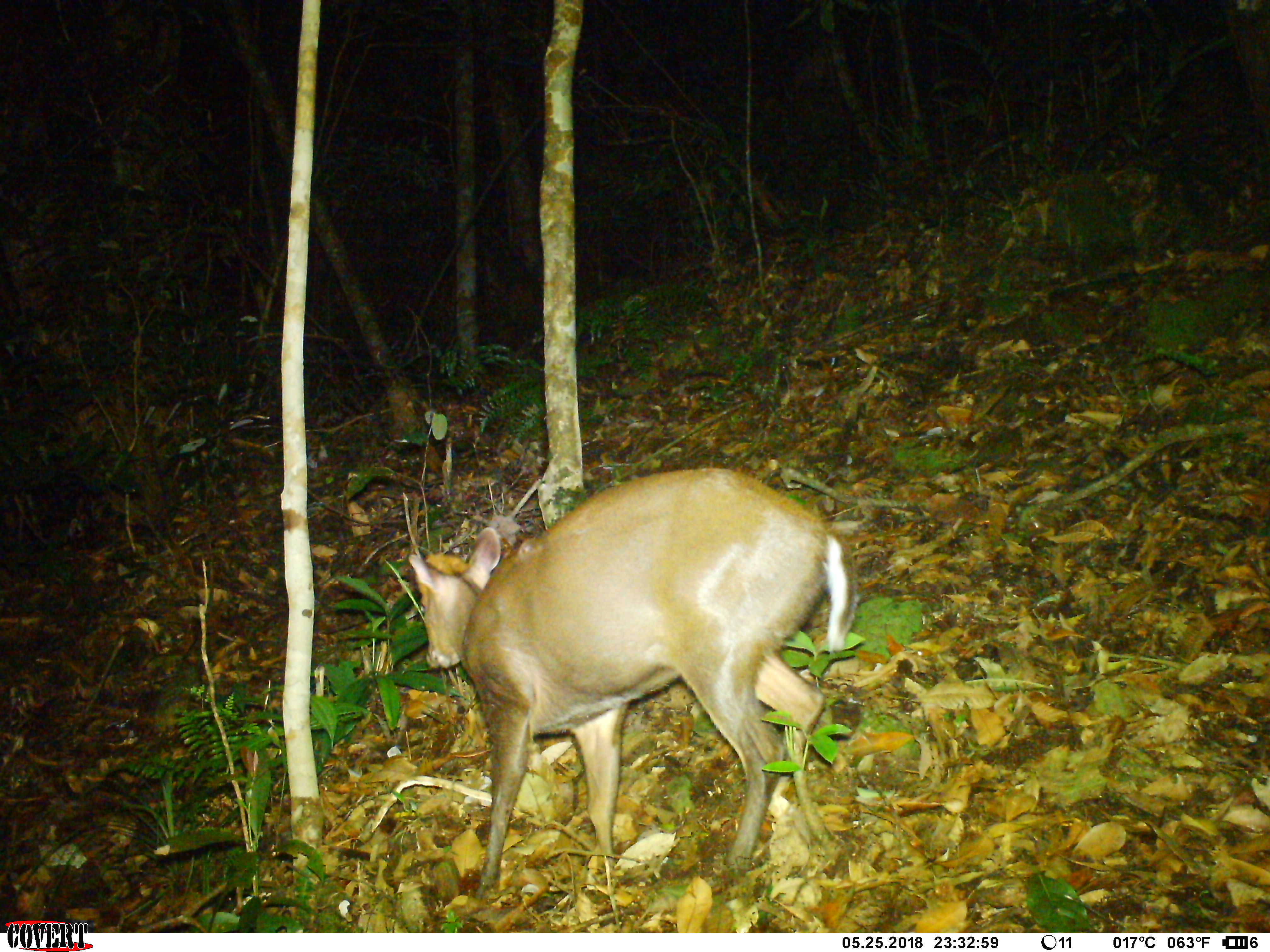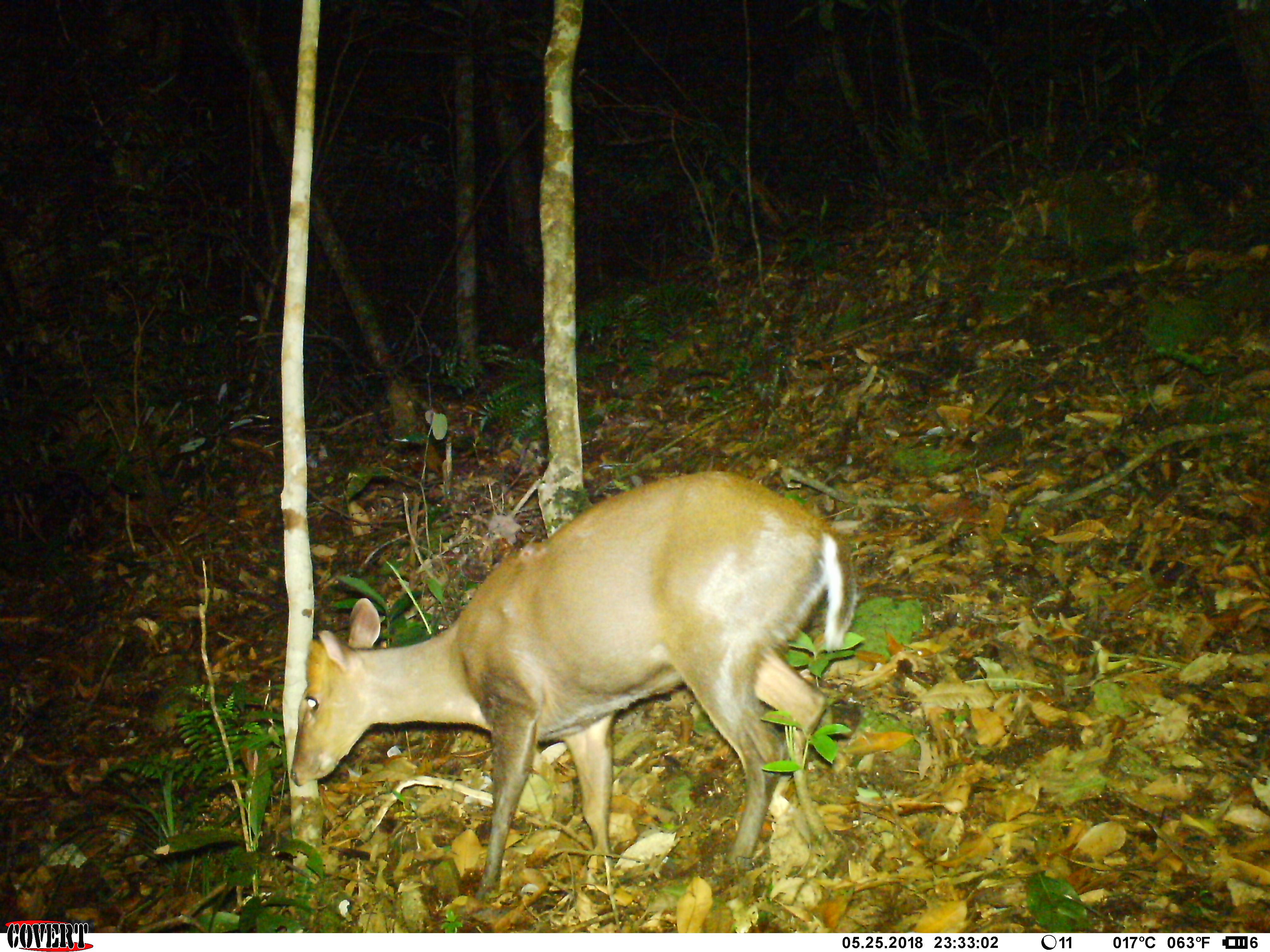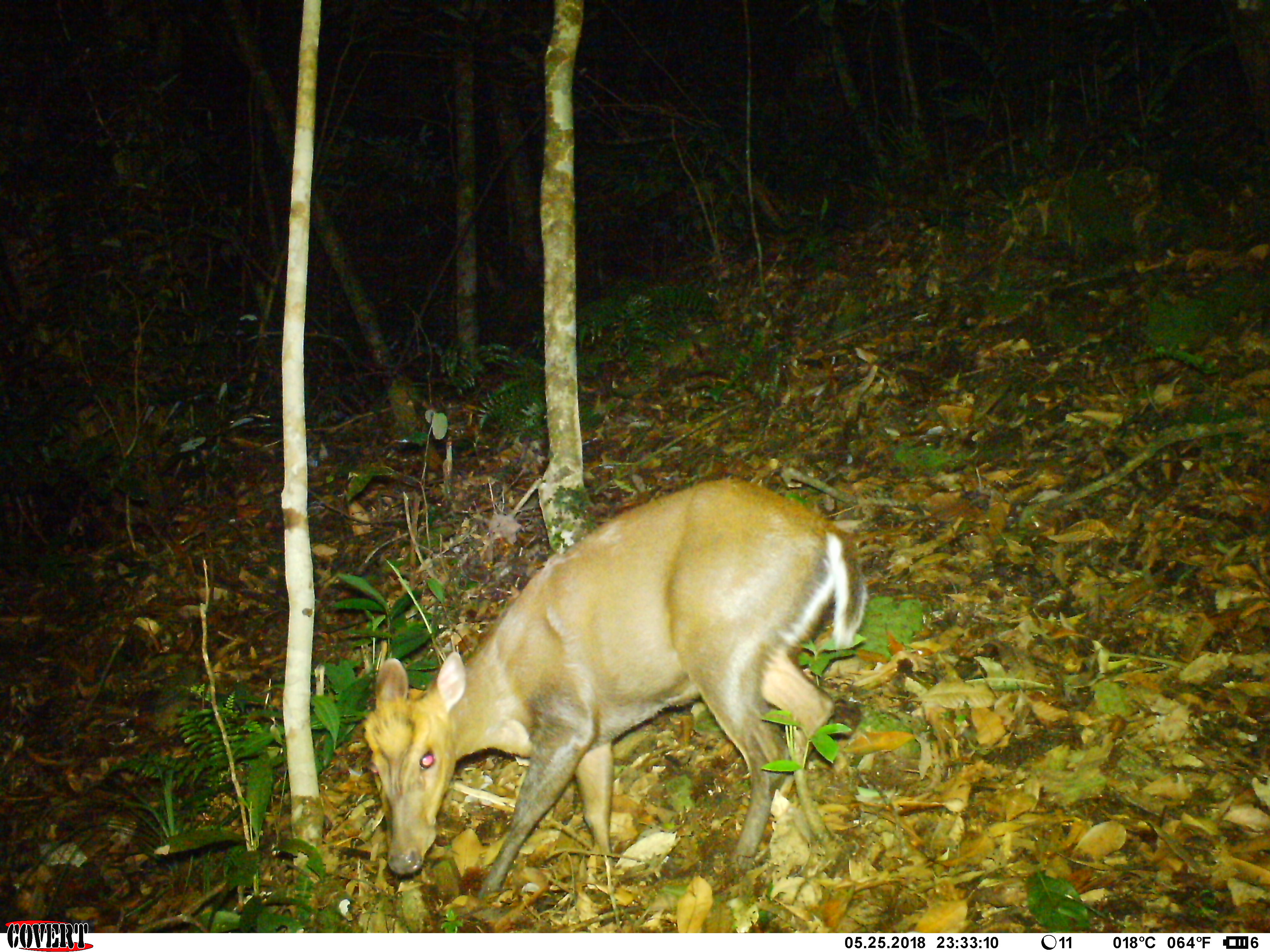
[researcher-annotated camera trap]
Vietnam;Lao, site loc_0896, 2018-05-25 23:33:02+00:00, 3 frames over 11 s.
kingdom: Animalia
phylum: Chordata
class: Mammalia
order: Artiodactyla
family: Cervidae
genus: Muntiacus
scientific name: Muntiacus rooseveltorum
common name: roosevelt's muntjac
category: roosevelts muntjac group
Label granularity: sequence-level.